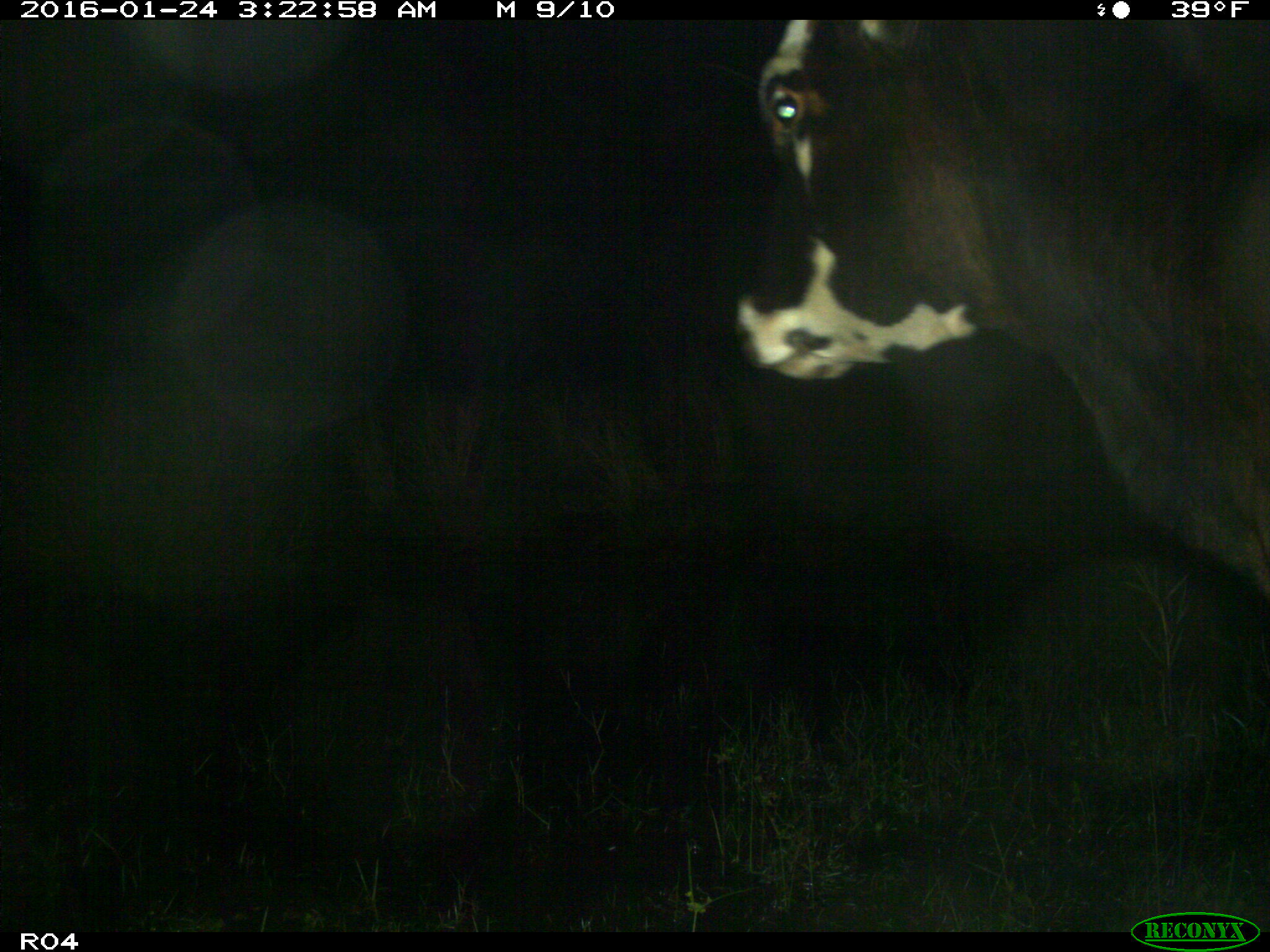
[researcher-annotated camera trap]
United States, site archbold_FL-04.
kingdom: Animalia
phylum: Chordata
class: Mammalia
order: Artiodactyla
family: Bovidae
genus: Bos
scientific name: Bos taurus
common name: domestic cow